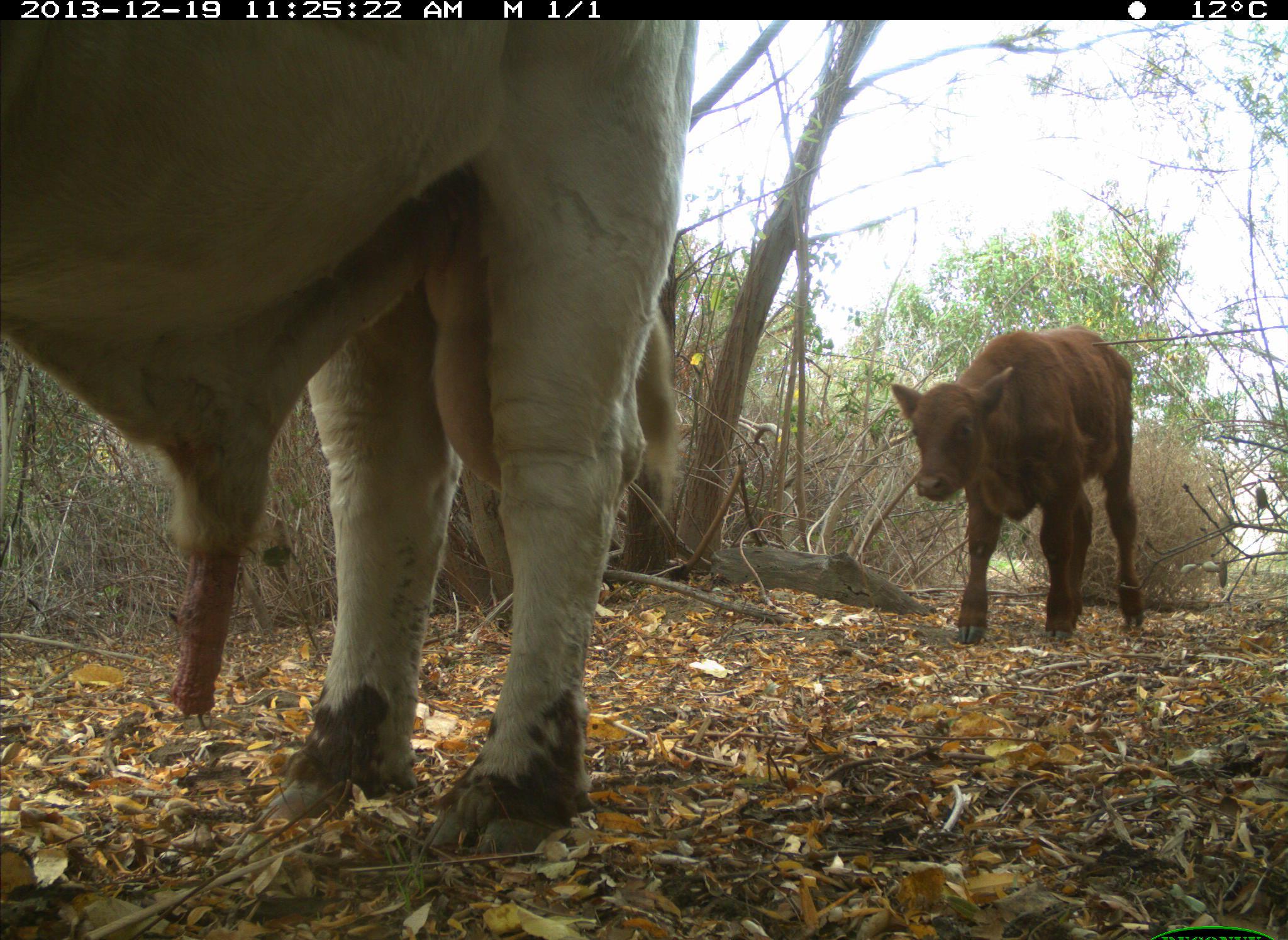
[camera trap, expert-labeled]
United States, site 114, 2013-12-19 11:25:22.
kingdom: Animalia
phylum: Chordata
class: Mammalia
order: Artiodactyla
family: Bovidae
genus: Bos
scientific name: Bos taurus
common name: cow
Cow (Bos taurus).